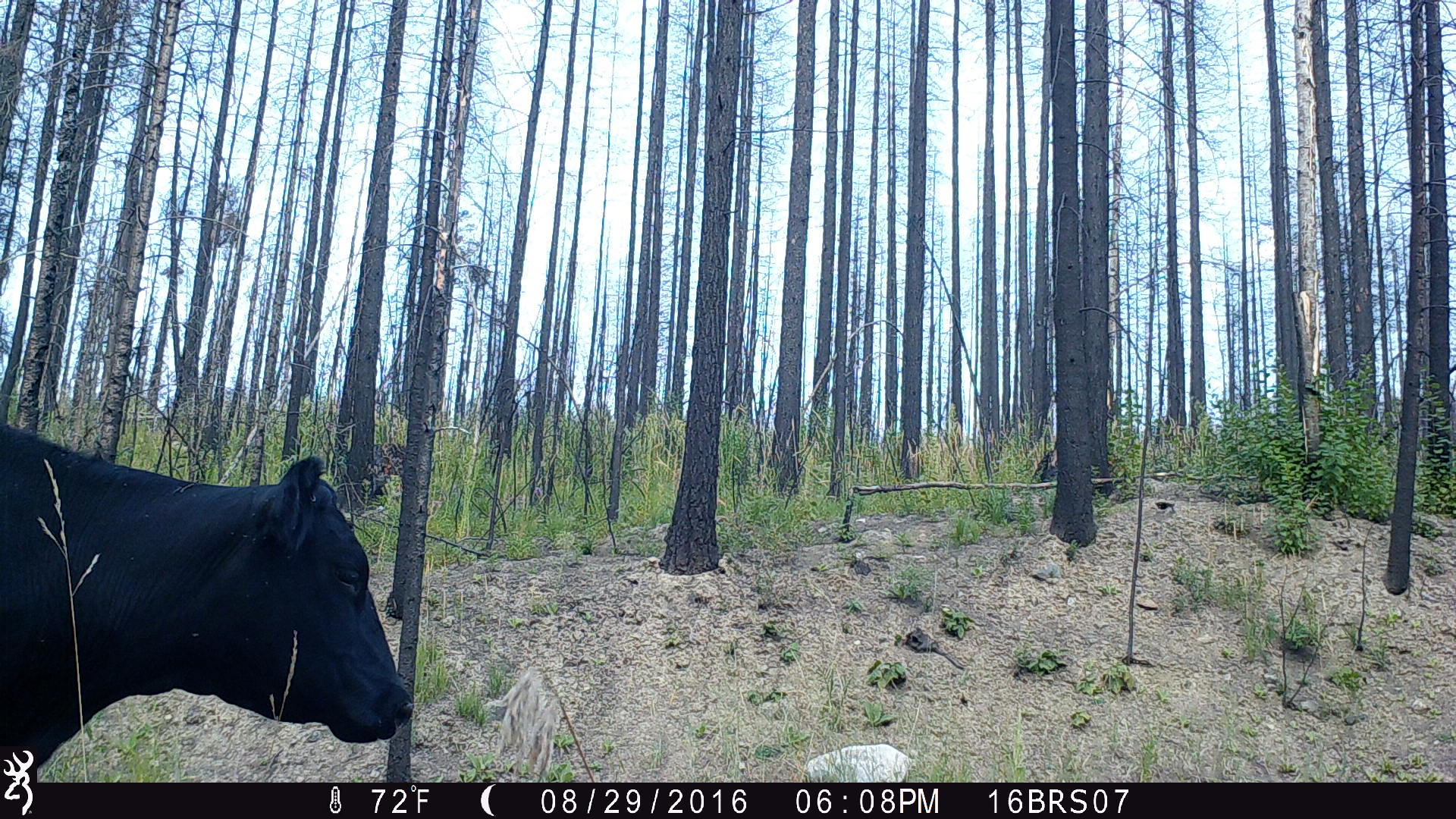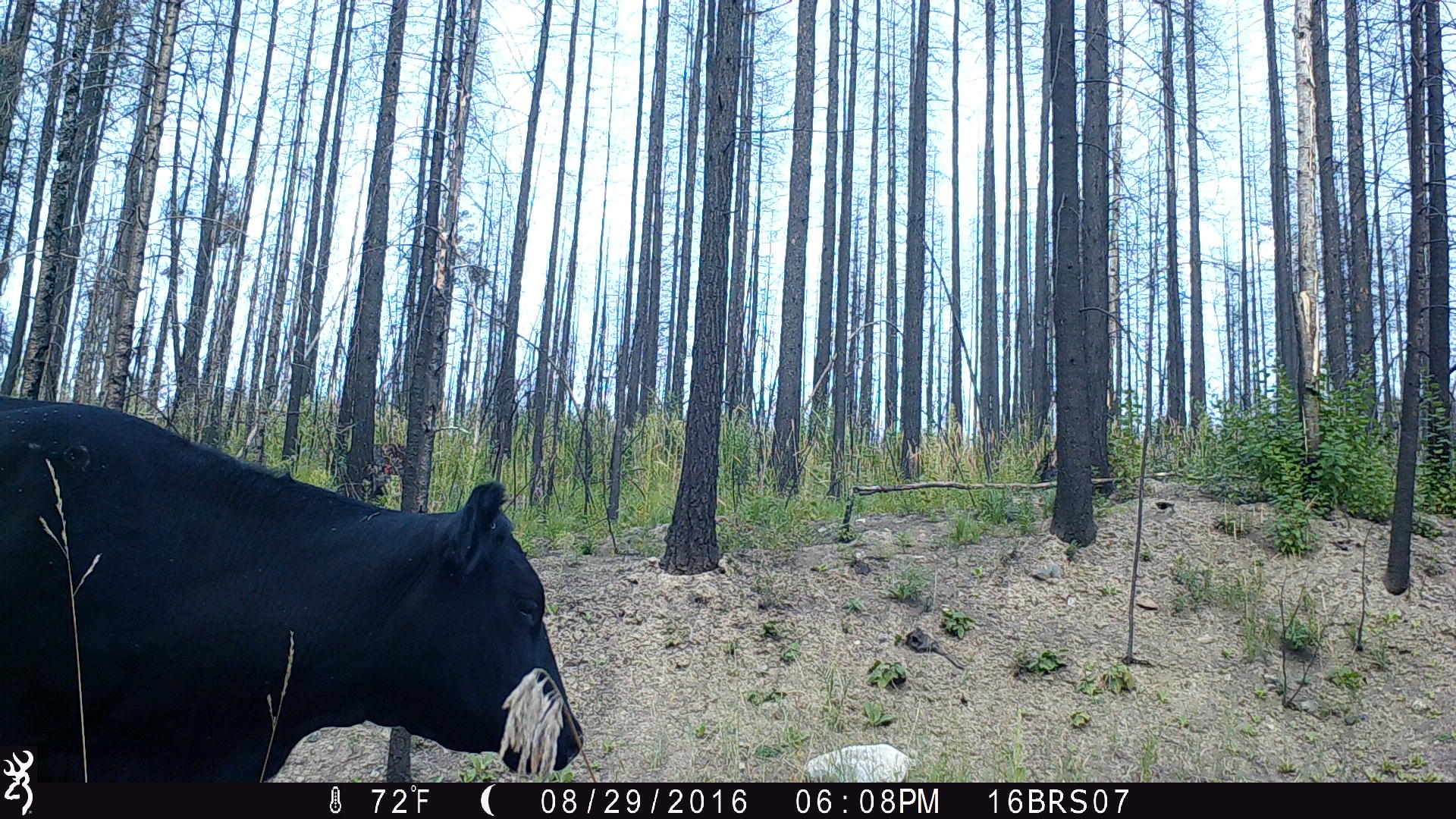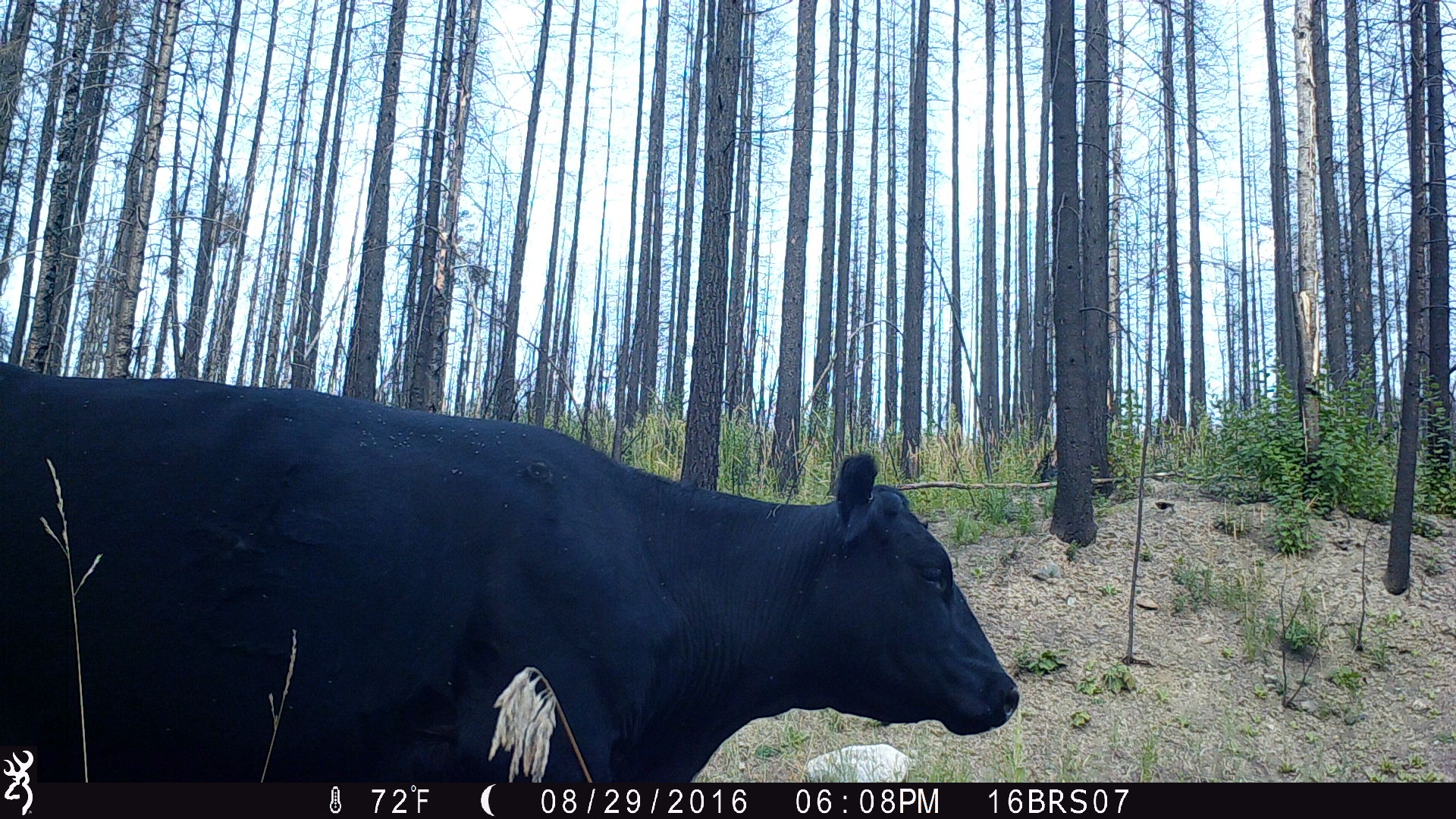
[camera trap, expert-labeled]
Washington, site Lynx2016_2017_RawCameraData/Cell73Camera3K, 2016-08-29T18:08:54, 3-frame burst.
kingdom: Animalia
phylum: Chordata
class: Mammalia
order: Artiodactyla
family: Bovidae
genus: Bos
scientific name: Bos taurus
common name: domestic cattle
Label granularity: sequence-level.